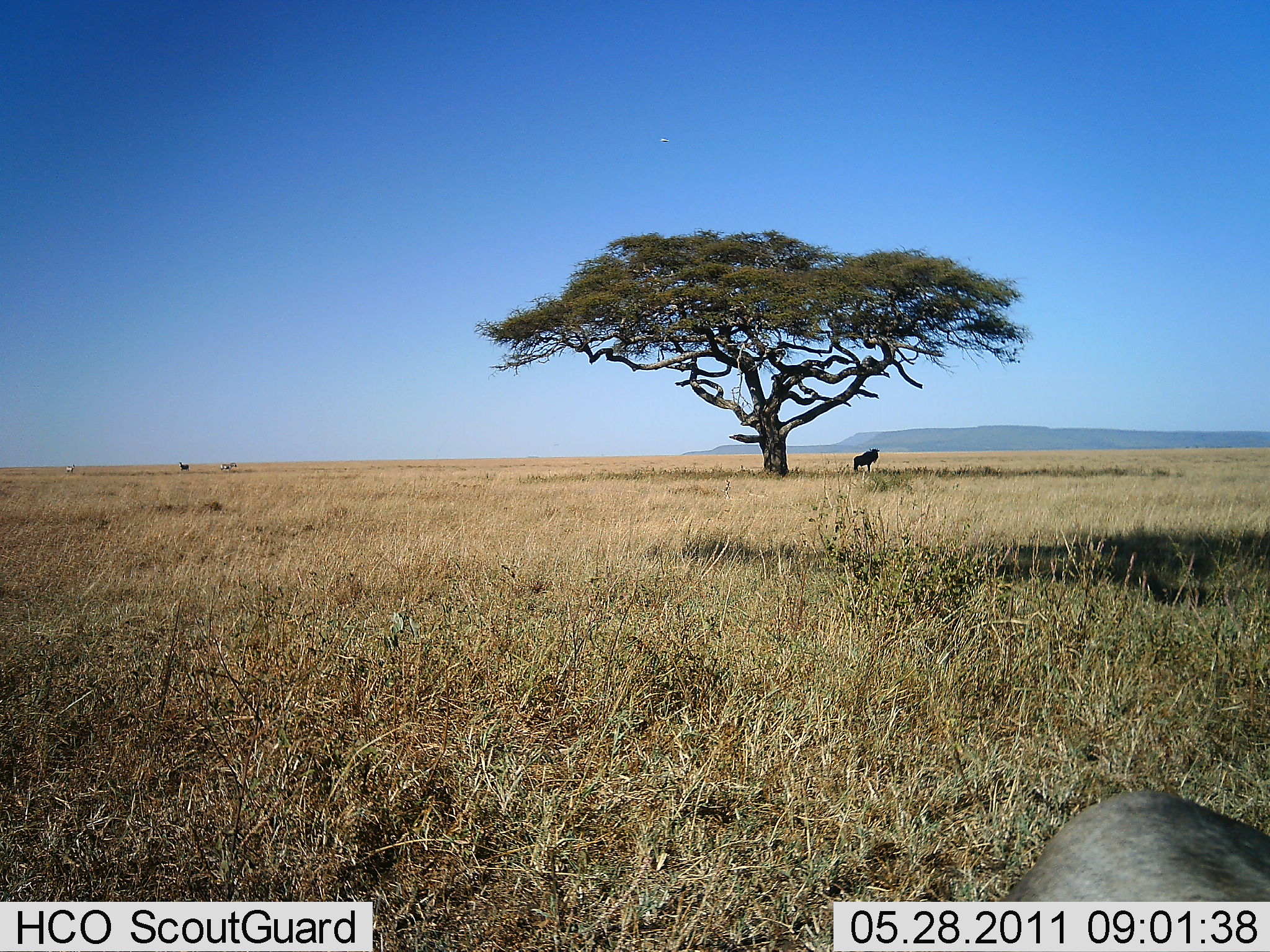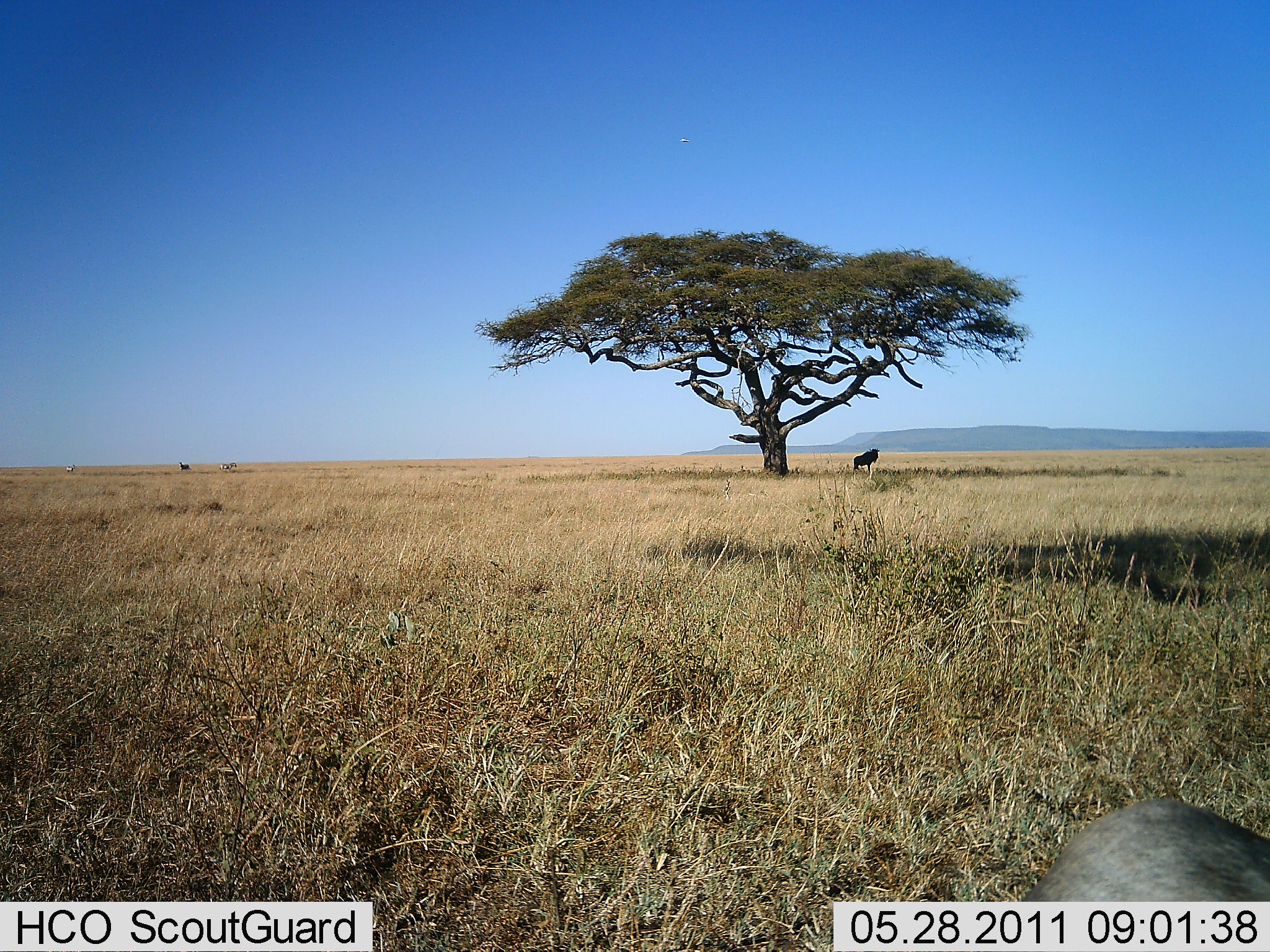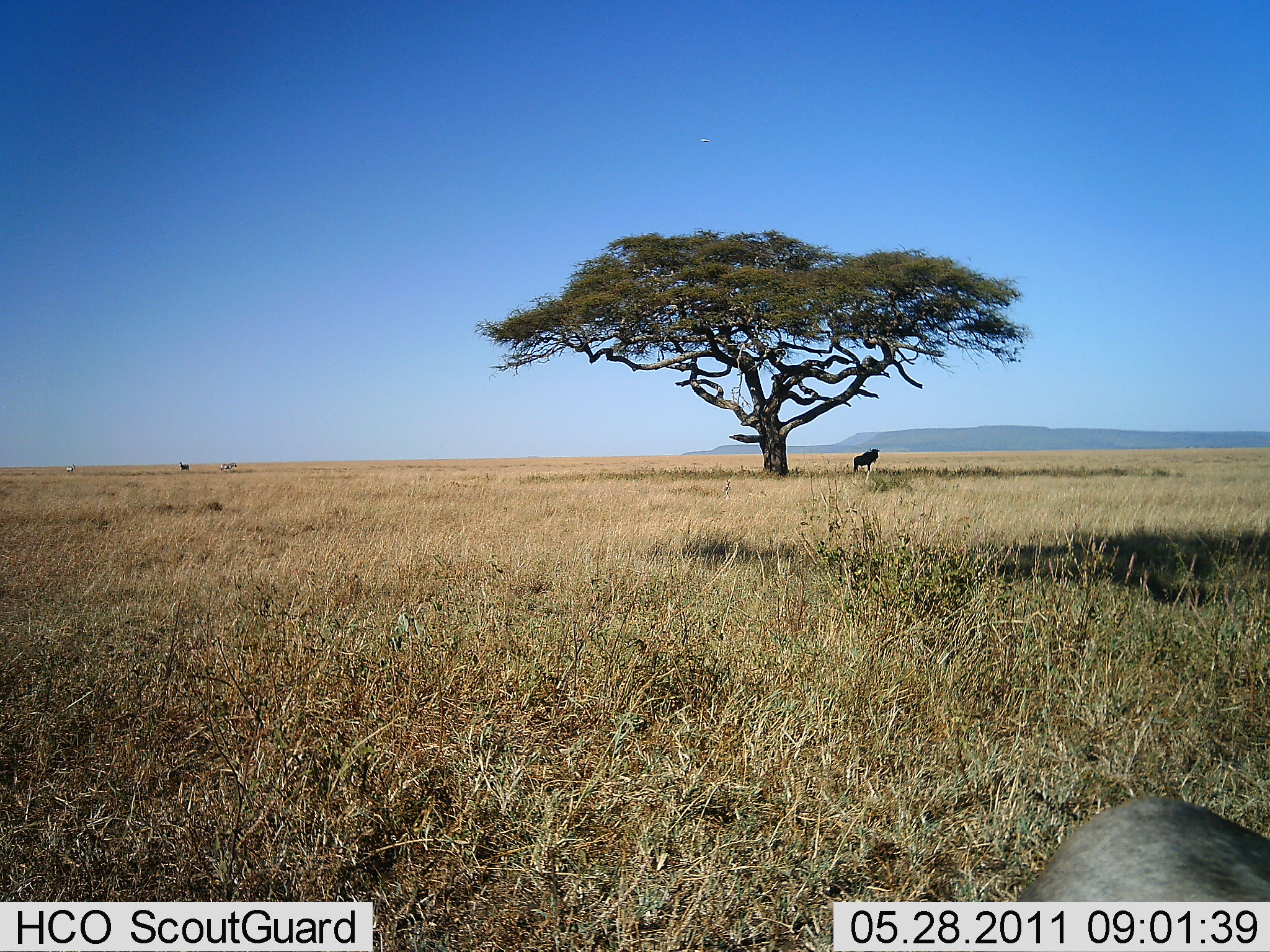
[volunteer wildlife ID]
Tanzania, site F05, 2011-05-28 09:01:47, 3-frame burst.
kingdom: Animalia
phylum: Chordata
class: Mammalia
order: Artiodactyla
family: Bovidae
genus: Connochaetes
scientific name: Connochaetes taurinus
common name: blue wildebeest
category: wildebeest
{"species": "wildebeest (blue wildebeest) (Connochaetes taurinus)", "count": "1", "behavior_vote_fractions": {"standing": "92%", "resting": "8%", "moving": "8%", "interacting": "0%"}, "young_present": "0%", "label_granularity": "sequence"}